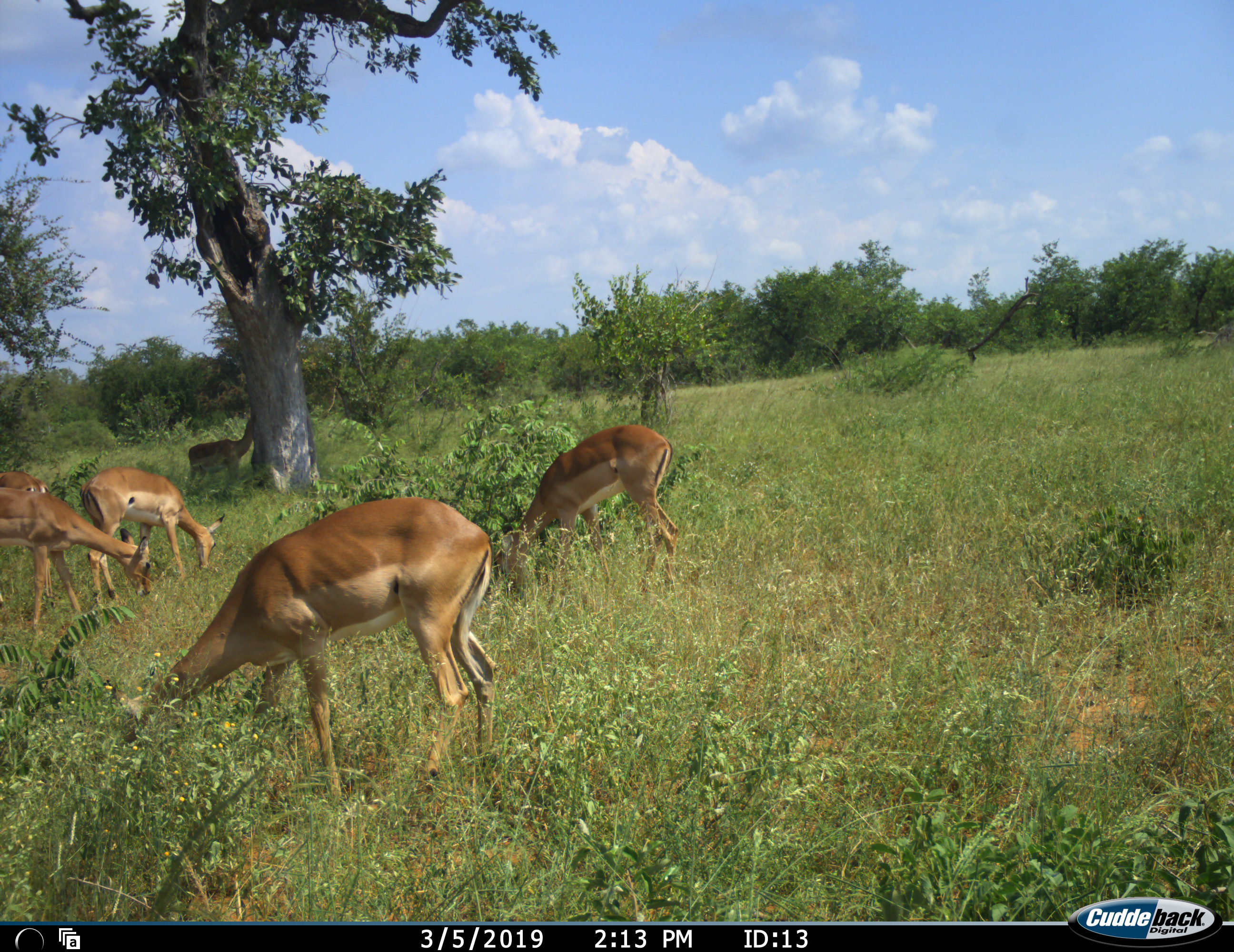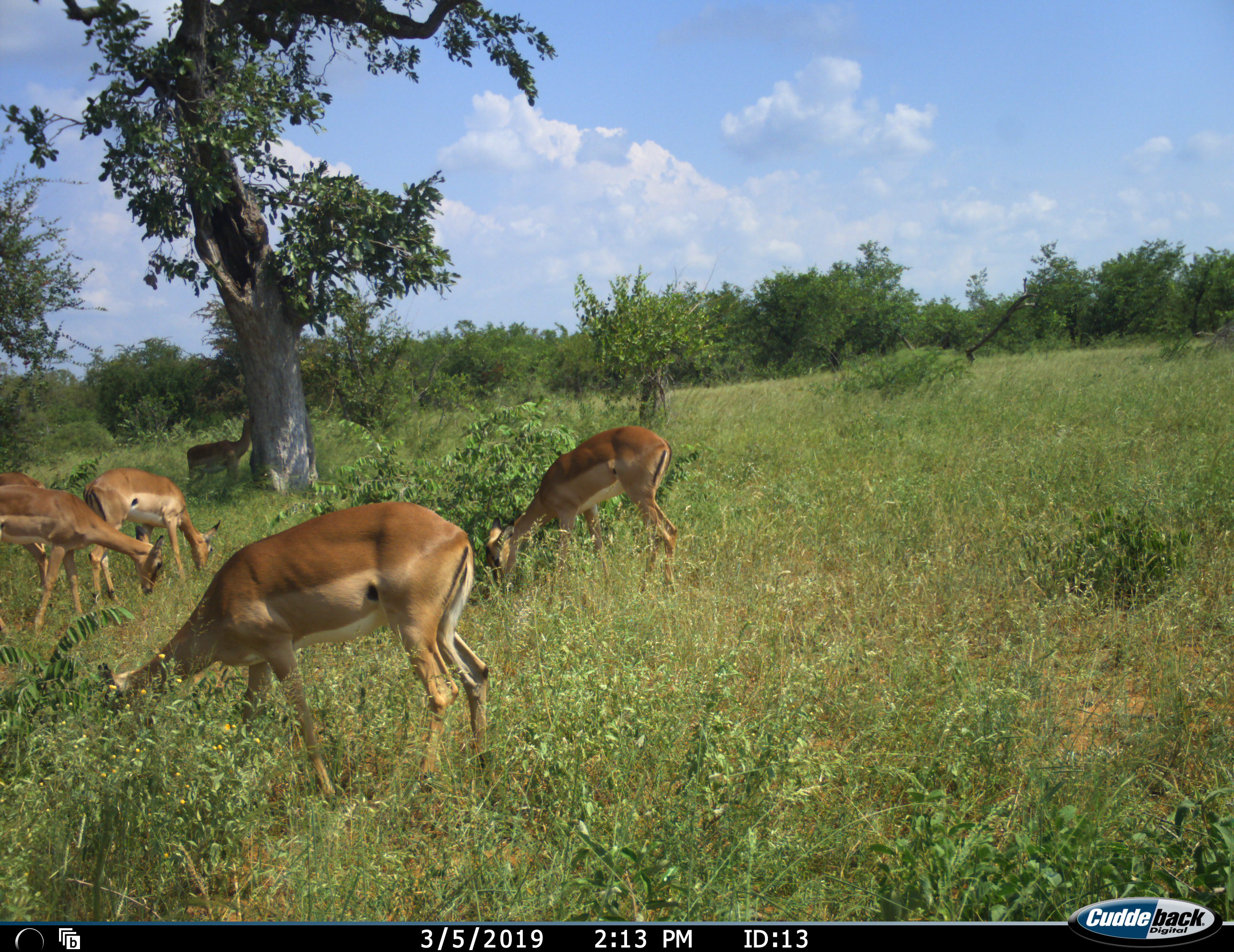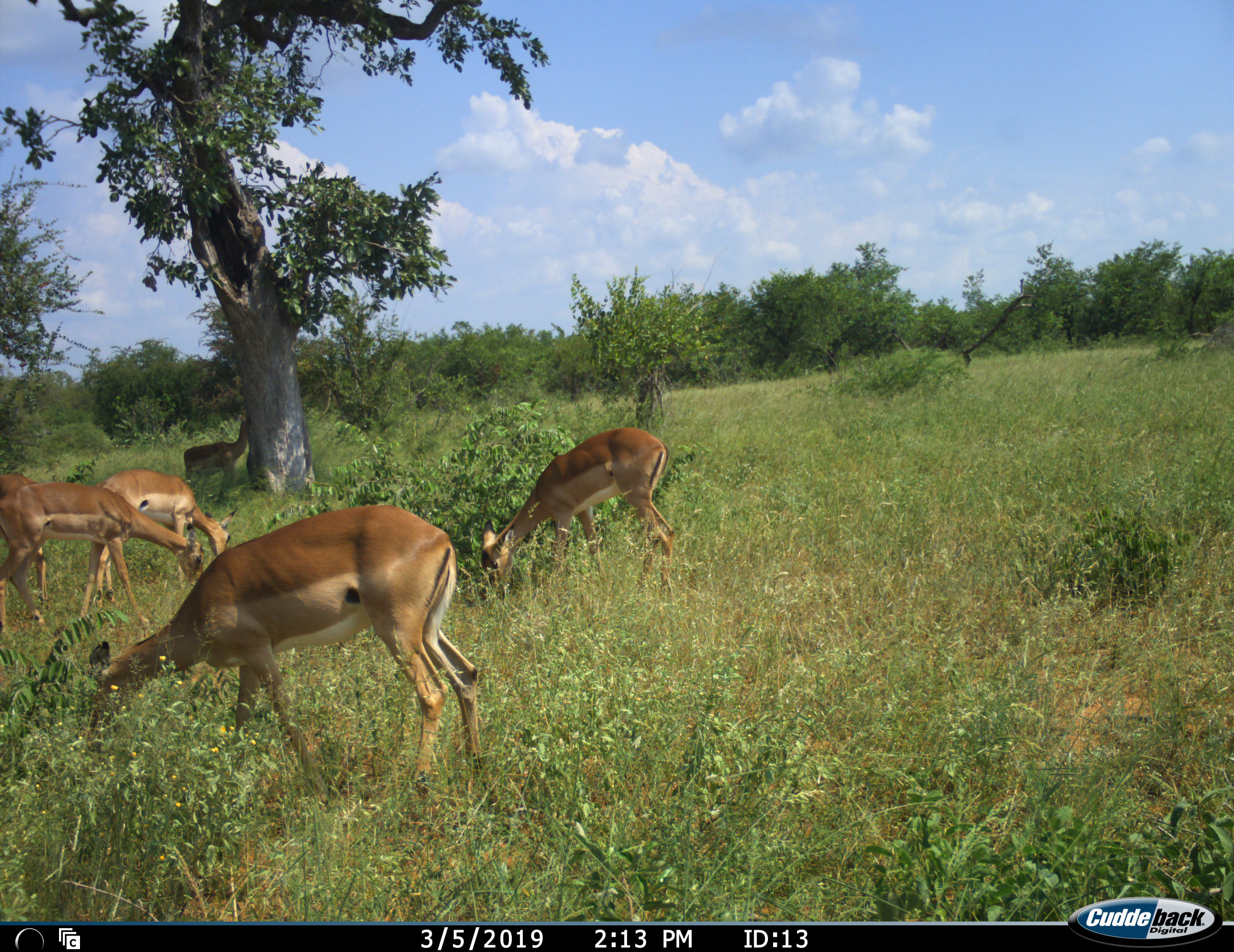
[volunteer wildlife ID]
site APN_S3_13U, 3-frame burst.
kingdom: Animalia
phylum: Chordata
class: Mammalia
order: Artiodactyla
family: Bovidae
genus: Aepyceros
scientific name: Aepyceros melampus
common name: impala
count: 5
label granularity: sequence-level